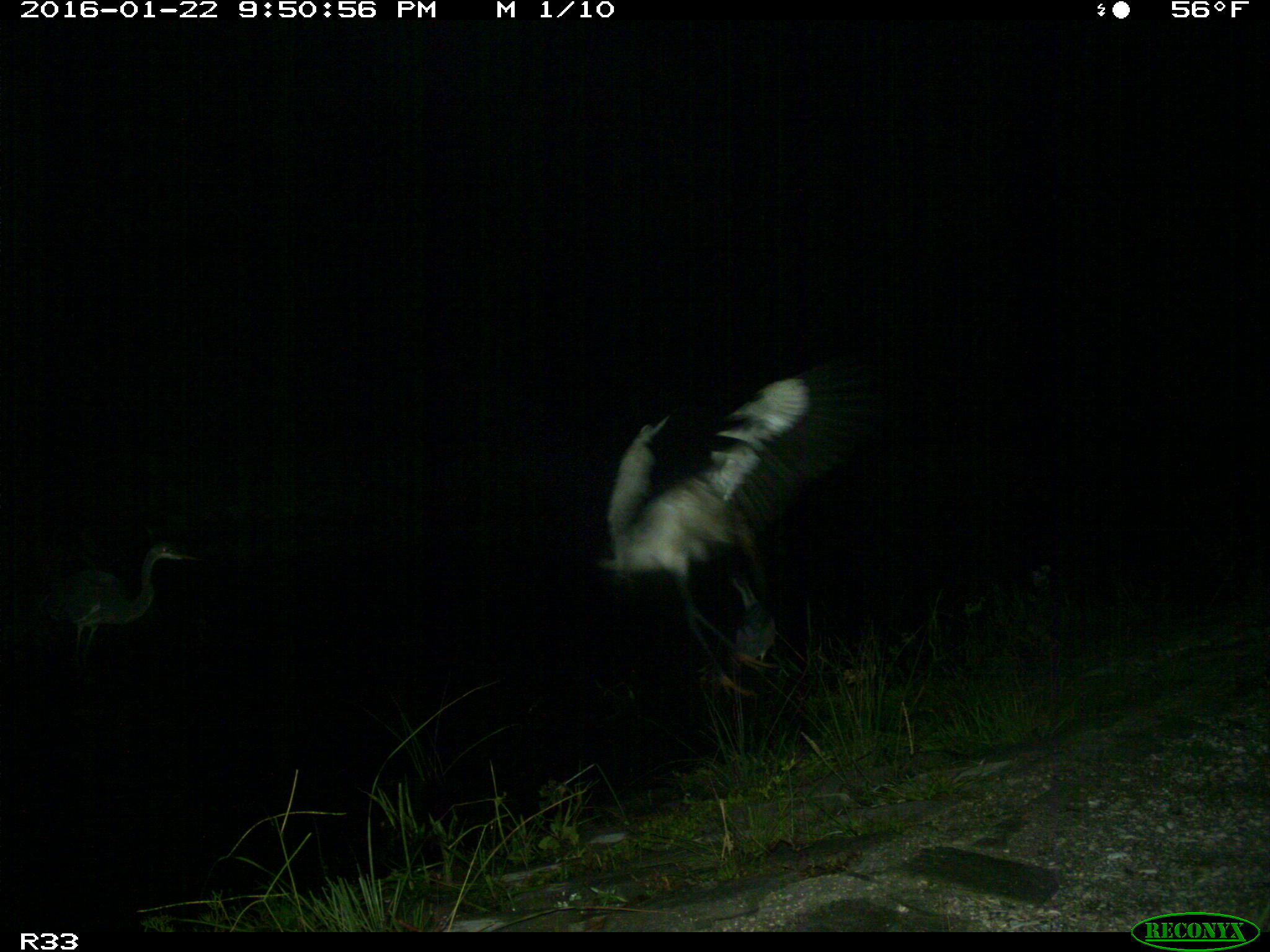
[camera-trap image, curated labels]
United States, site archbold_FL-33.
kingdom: Animalia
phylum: Chordata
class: Aves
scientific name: Aves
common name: birds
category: unidentified bird